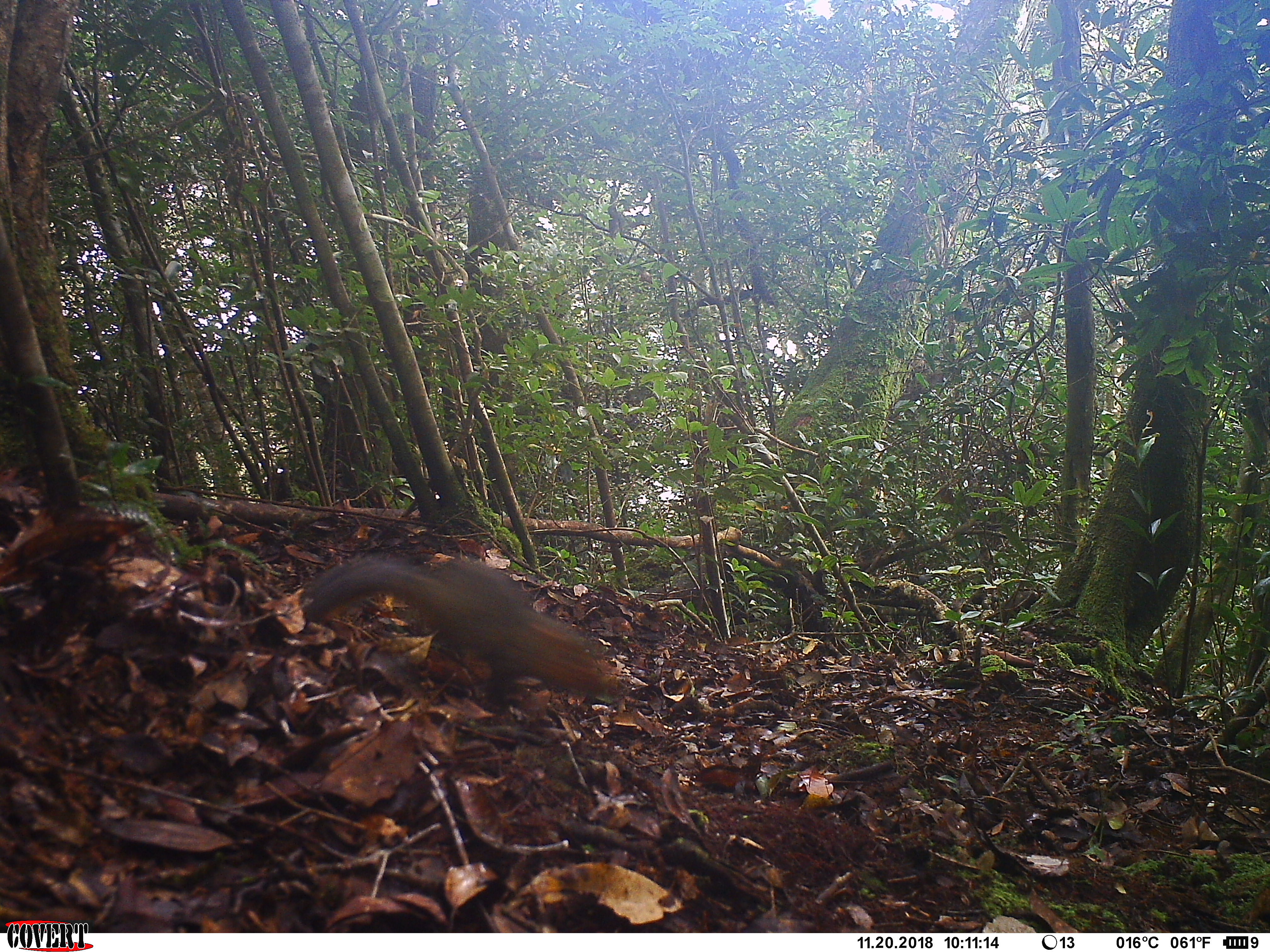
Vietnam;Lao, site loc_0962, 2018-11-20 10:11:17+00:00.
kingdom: Animalia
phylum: Chordata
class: Mammalia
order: Rodentia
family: Sciuridae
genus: Dremomys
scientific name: Dremomys rufigenis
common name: red-cheeked squirrel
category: red cheeked squirrel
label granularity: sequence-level